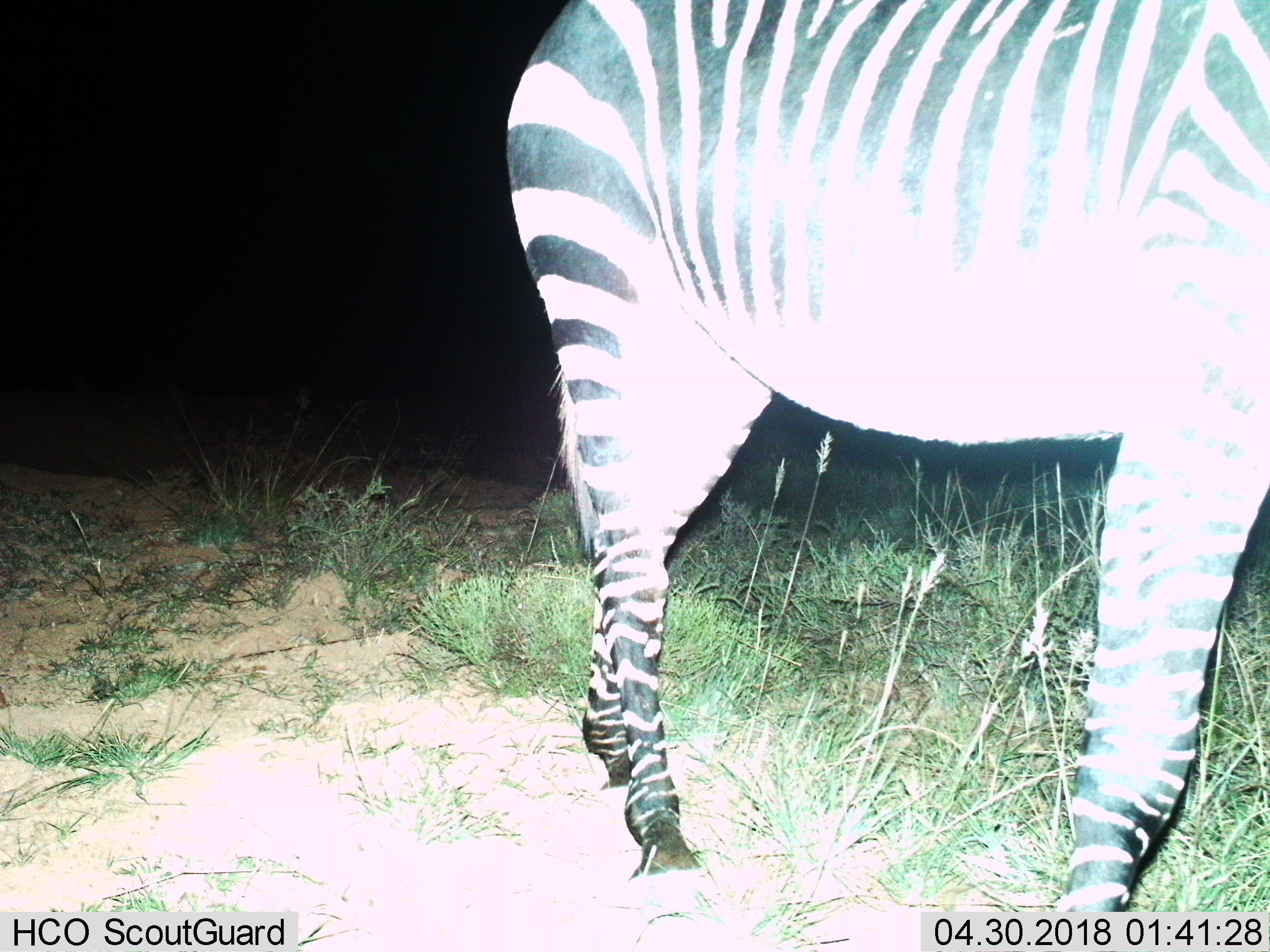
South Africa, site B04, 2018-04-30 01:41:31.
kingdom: Animalia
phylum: Chordata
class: Mammalia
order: Perissodactyla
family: Equidae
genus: Equus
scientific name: Equus zebra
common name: mountain zebra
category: zebramountain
Zebramountain (mountain zebra) (Equus zebra), count 1. Behavior (volunteer vote fractions): standing 20%, resting 0%, moving 70%, interacting 0%. Young present (vote fraction): 0%. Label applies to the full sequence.